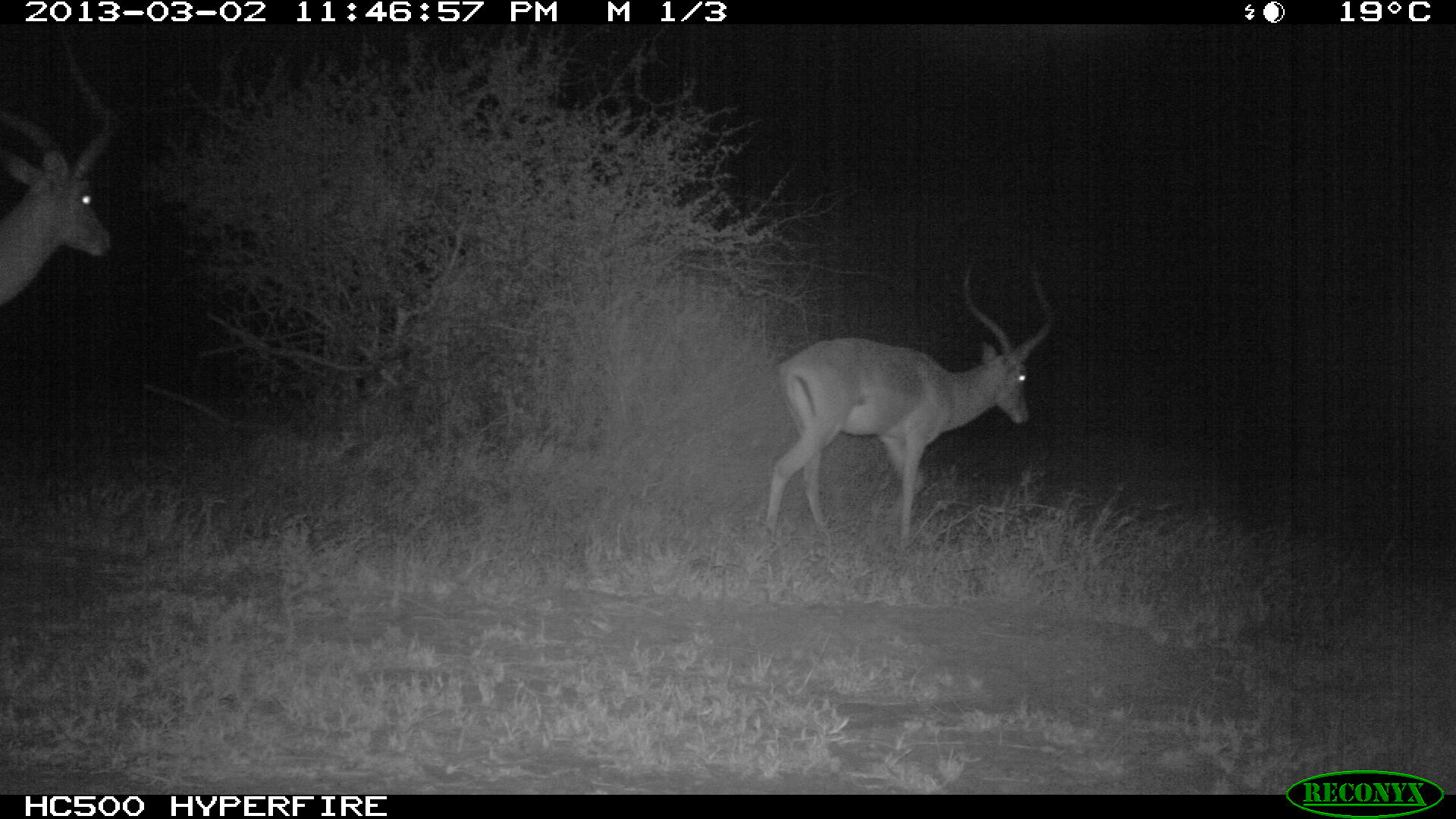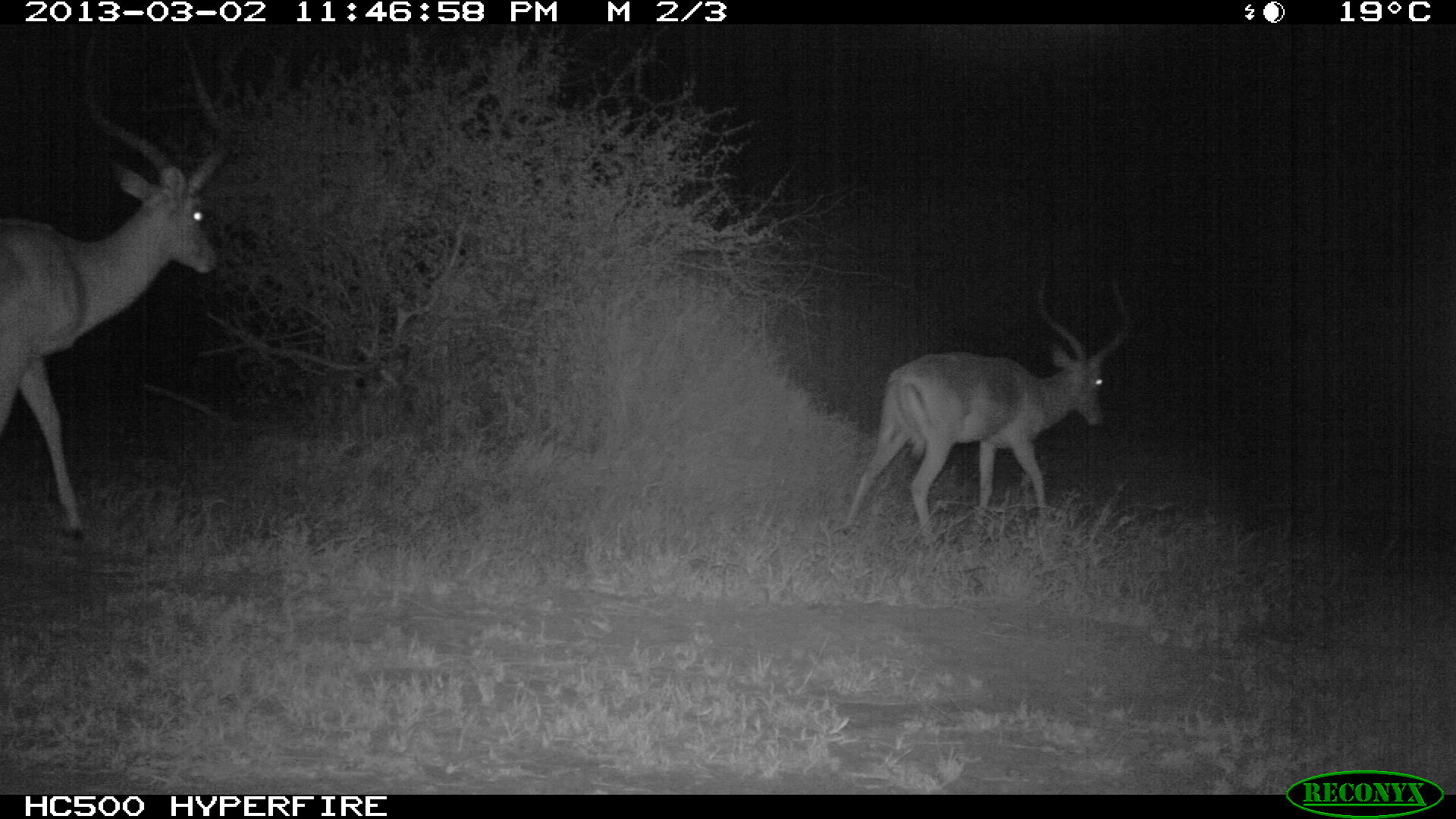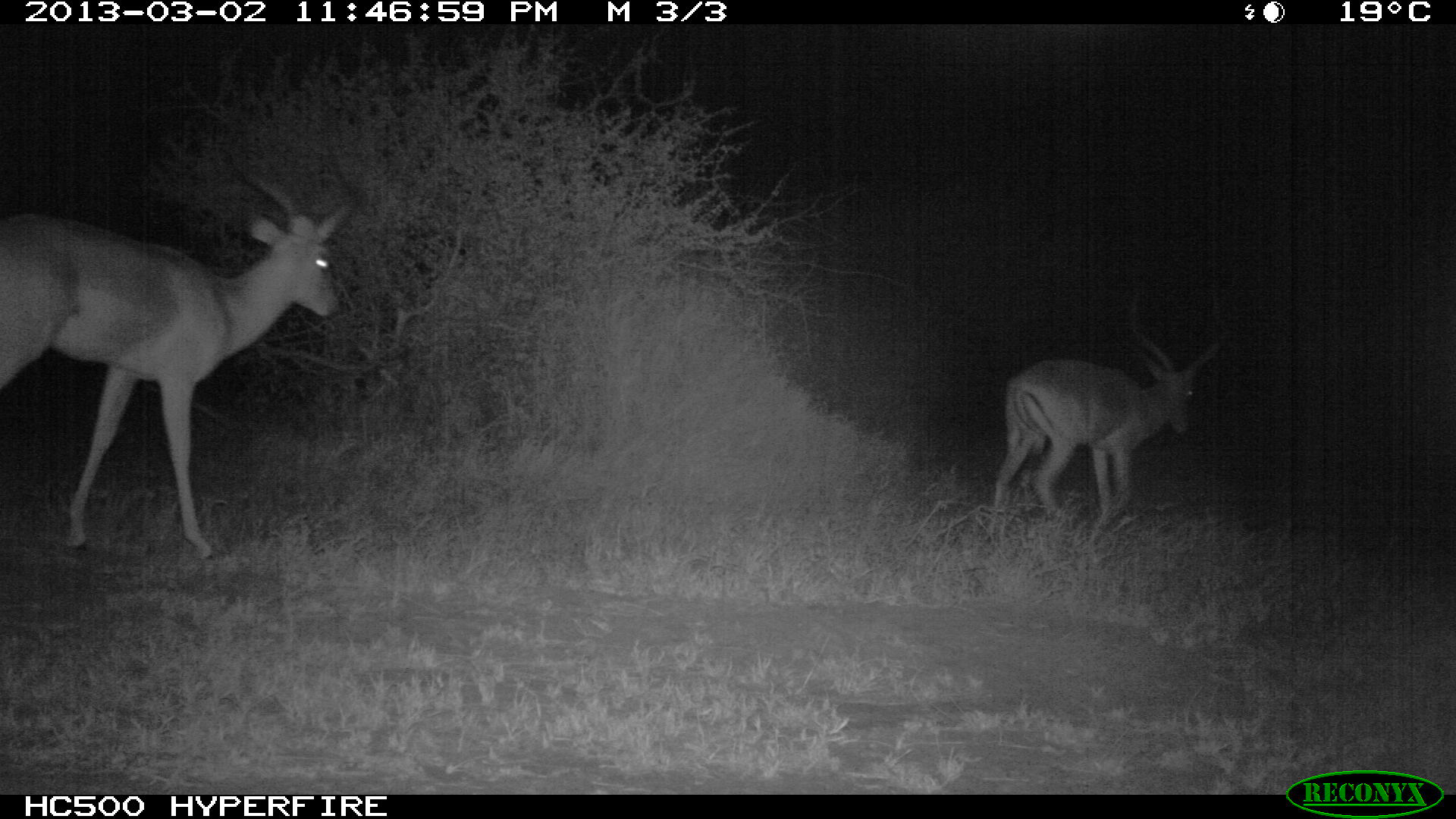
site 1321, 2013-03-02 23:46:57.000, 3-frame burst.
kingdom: Animalia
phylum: Chordata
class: Mammalia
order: Artiodactyla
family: Bovidae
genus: Aepyceros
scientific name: Aepyceros melampus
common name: impala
Aepyceros melampus (impala), count 2.